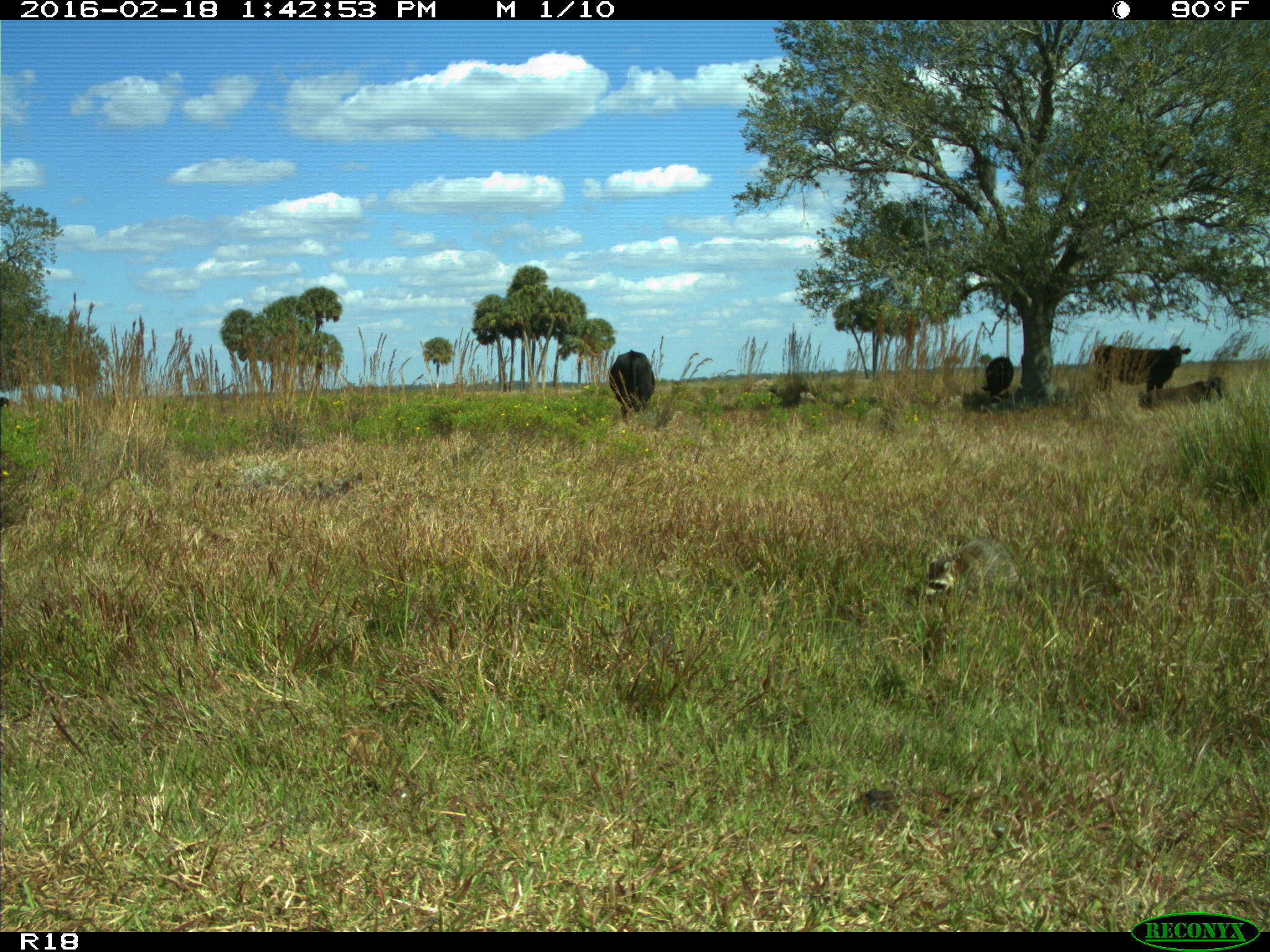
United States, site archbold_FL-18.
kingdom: Animalia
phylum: Chordata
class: Mammalia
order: Artiodactyla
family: Bovidae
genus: Bos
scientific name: Bos taurus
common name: domestic cow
Bos taurus (domestic cow).